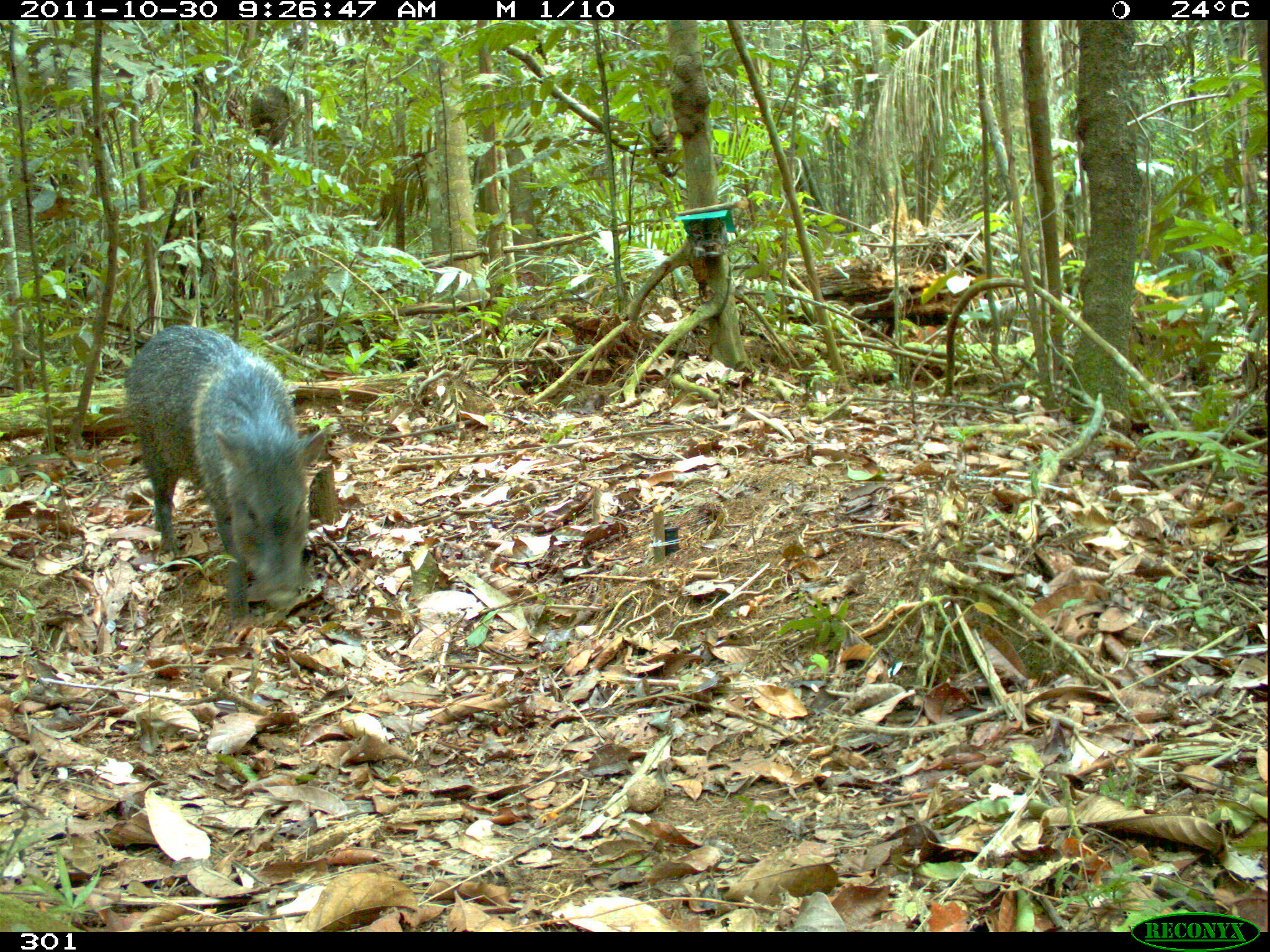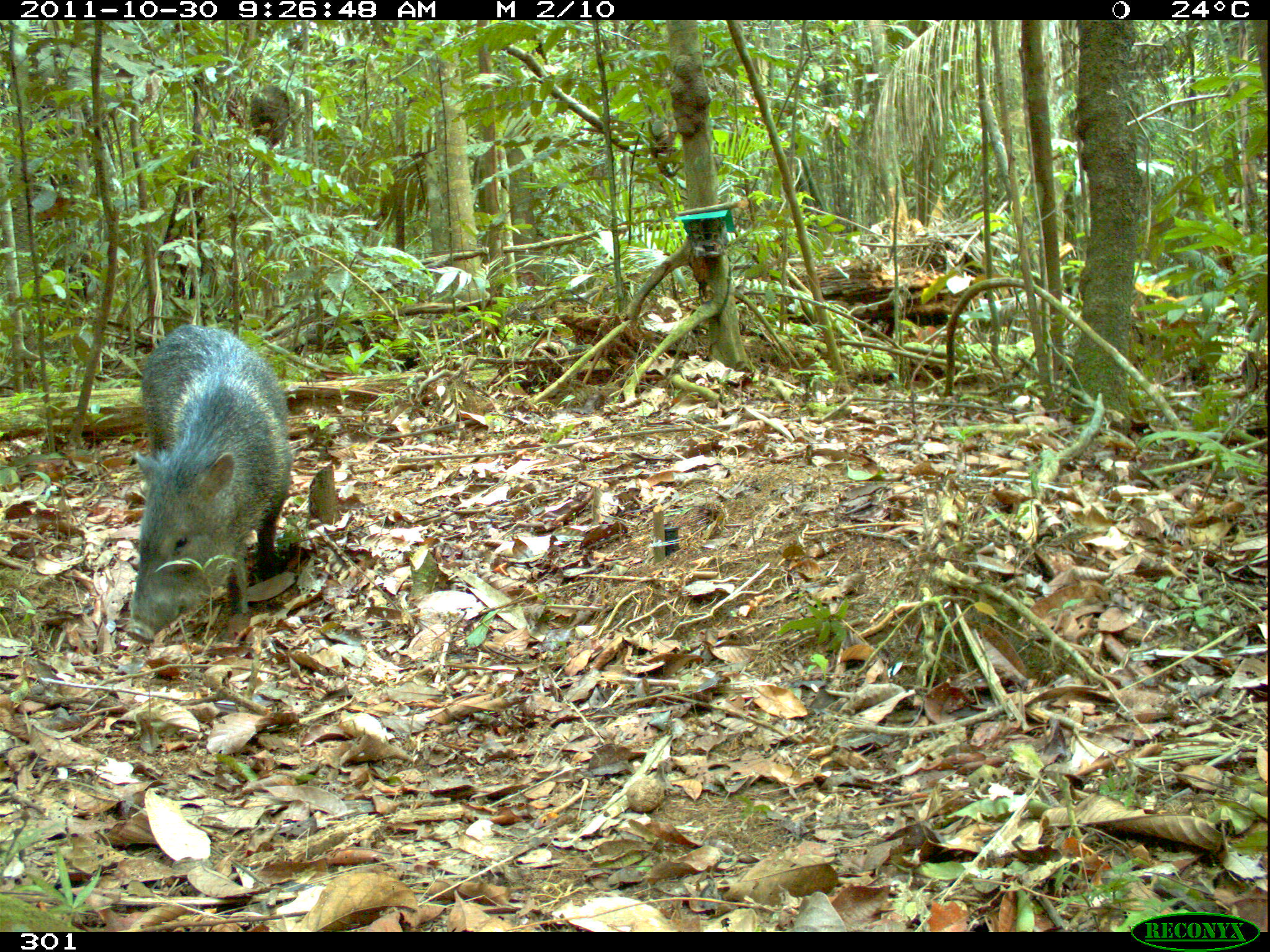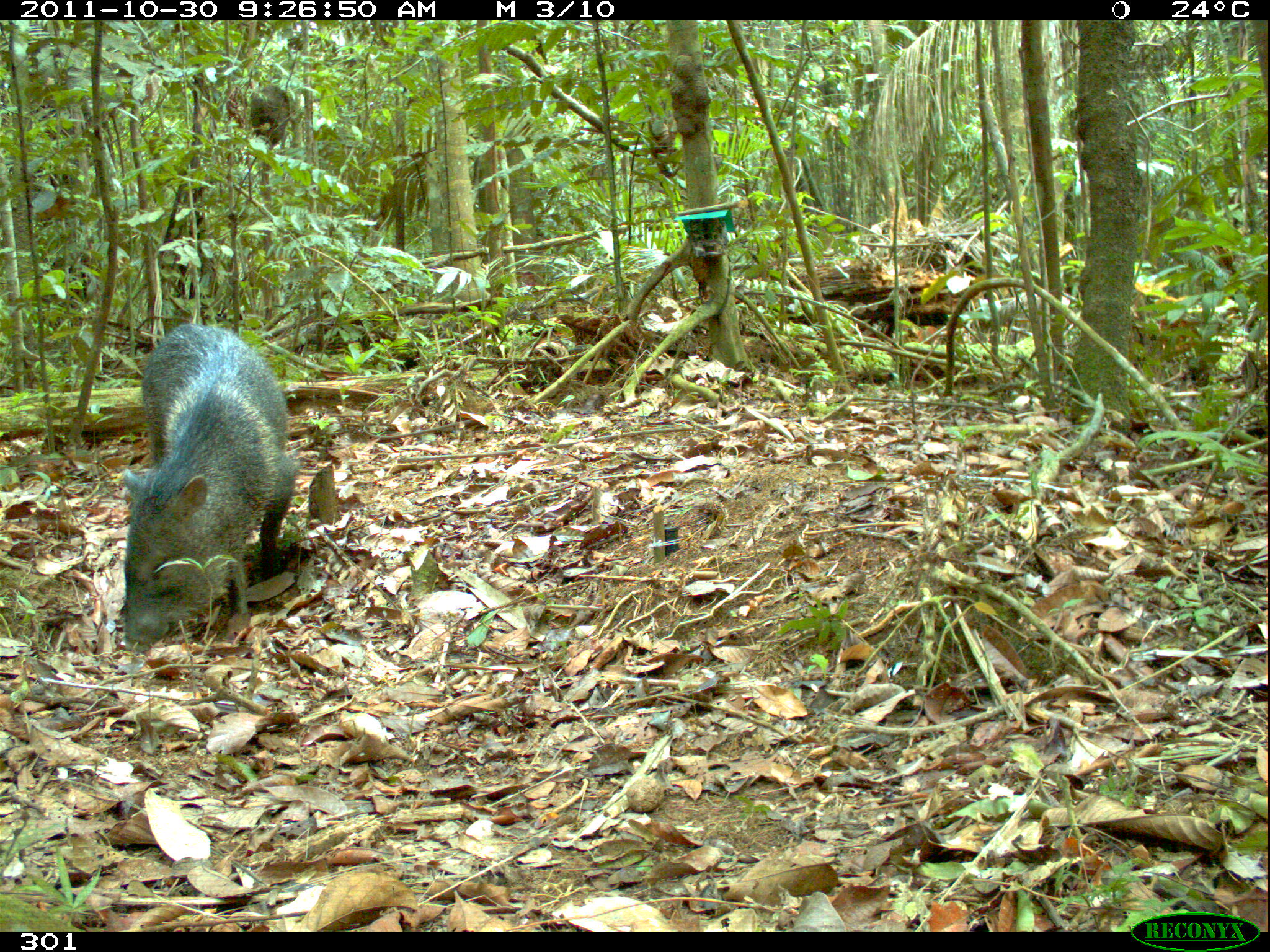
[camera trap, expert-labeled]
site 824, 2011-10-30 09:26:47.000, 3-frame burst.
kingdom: Animalia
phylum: Chordata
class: Mammalia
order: Artiodactyla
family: Tayassuidae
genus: Pecari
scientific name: Pecari tajacu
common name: collared peccary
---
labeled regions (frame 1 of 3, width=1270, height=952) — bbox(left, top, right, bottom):
pecari tajacu: bbox(127, 323, 327, 629)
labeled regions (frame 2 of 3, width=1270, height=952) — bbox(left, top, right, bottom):
pecari tajacu: bbox(124, 322, 293, 644)